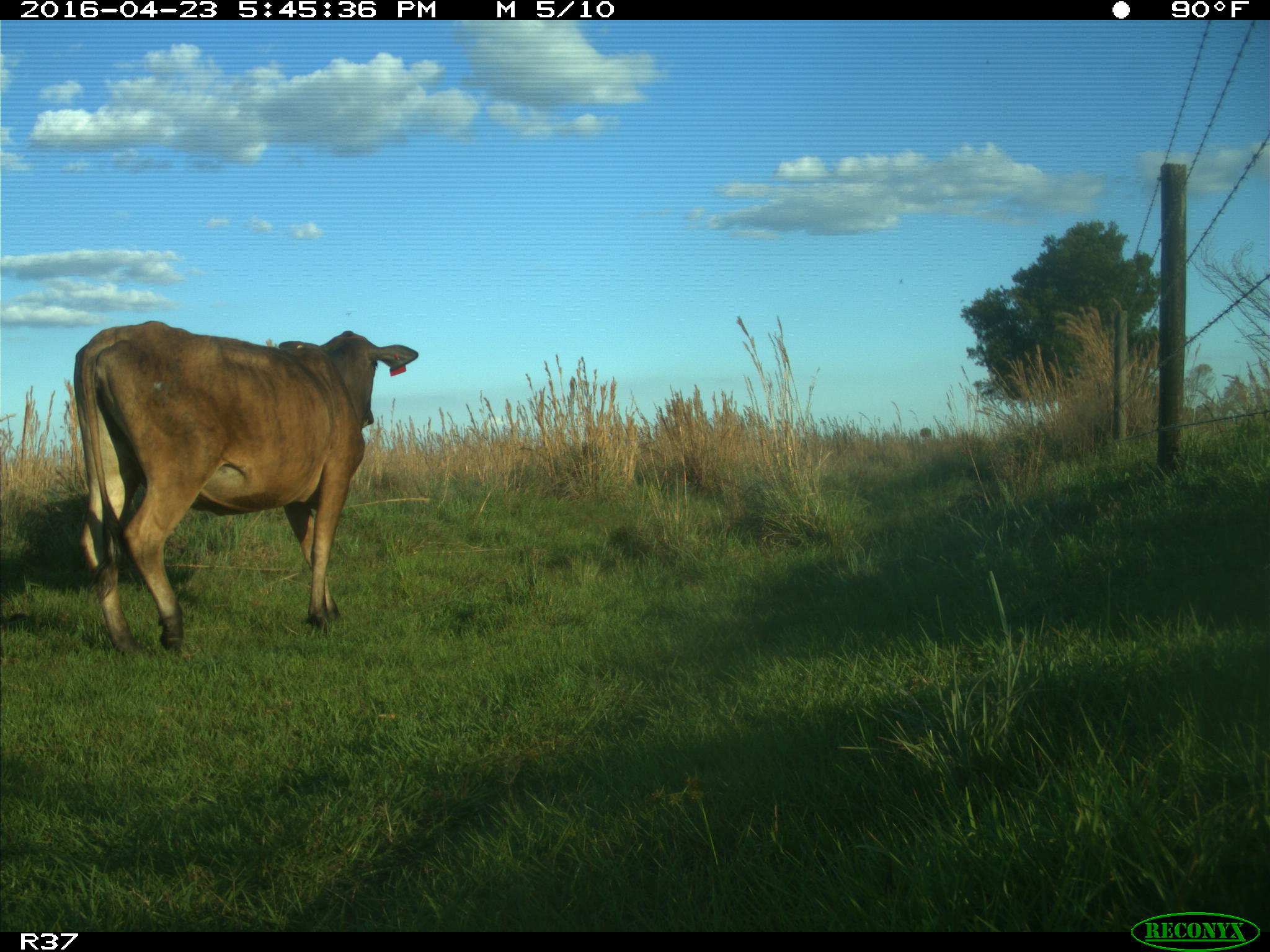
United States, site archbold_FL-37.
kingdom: Animalia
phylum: Chordata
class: Mammalia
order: Artiodactyla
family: Bovidae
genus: Bos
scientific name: Bos taurus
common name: domestic cow